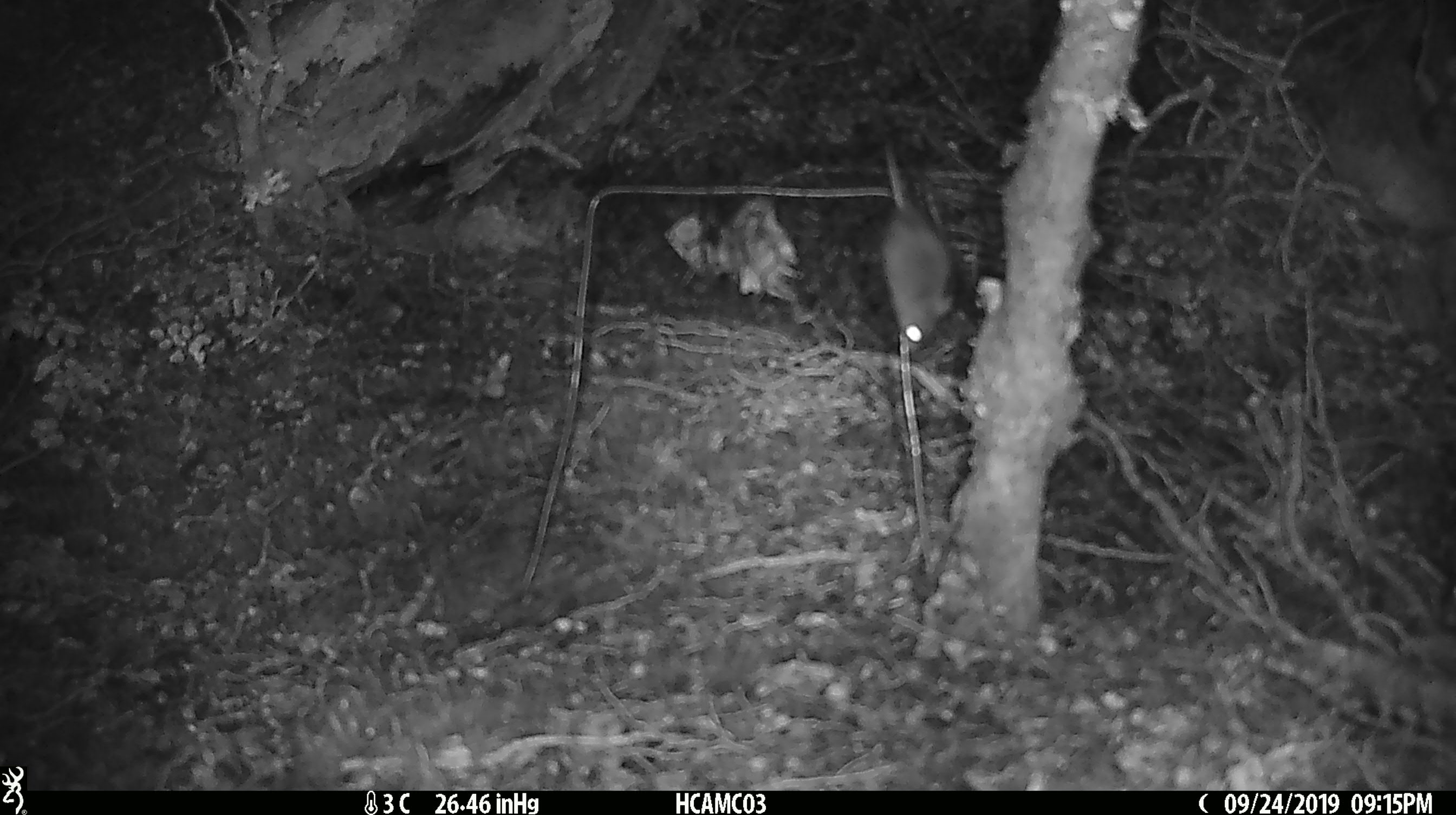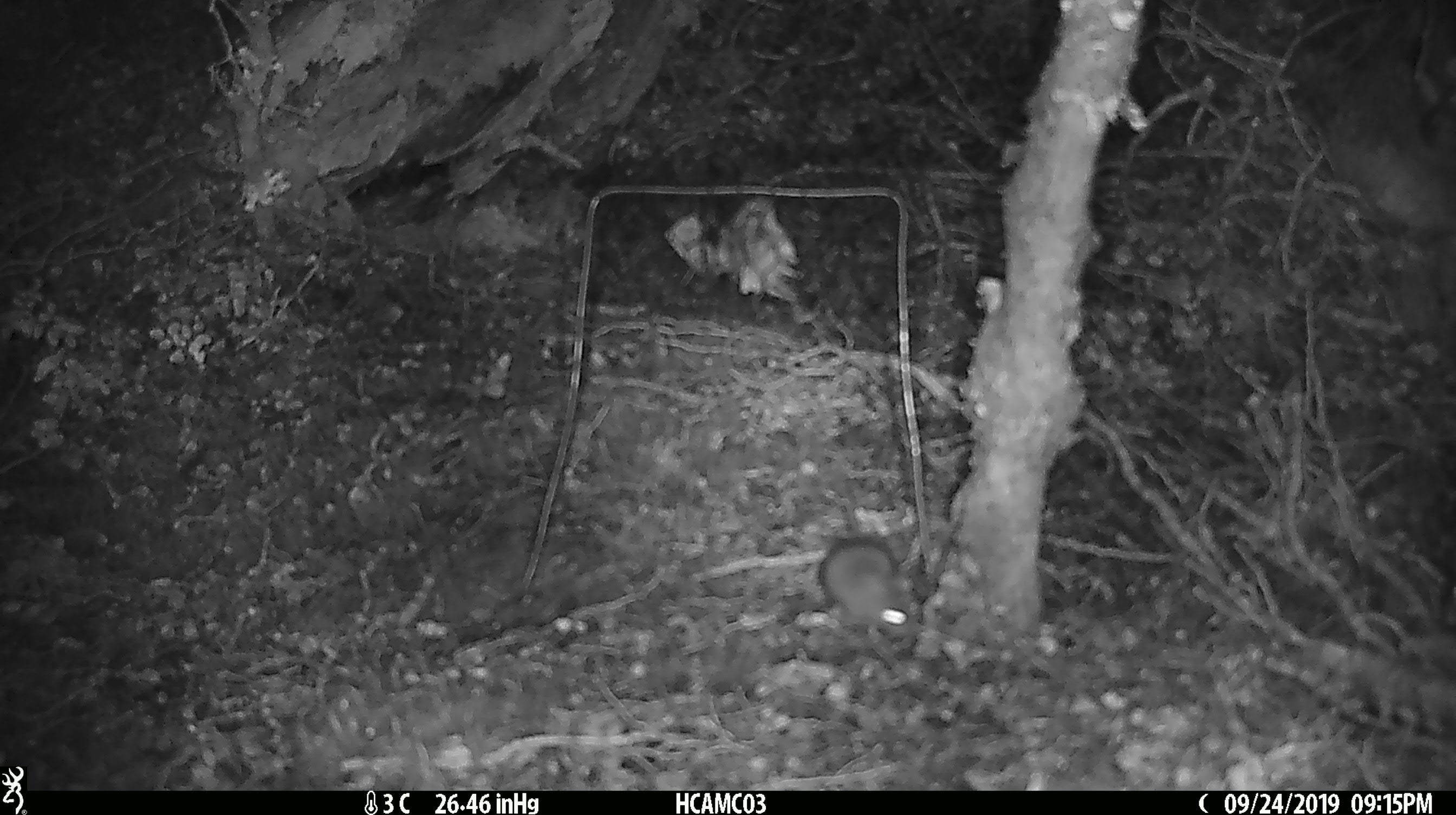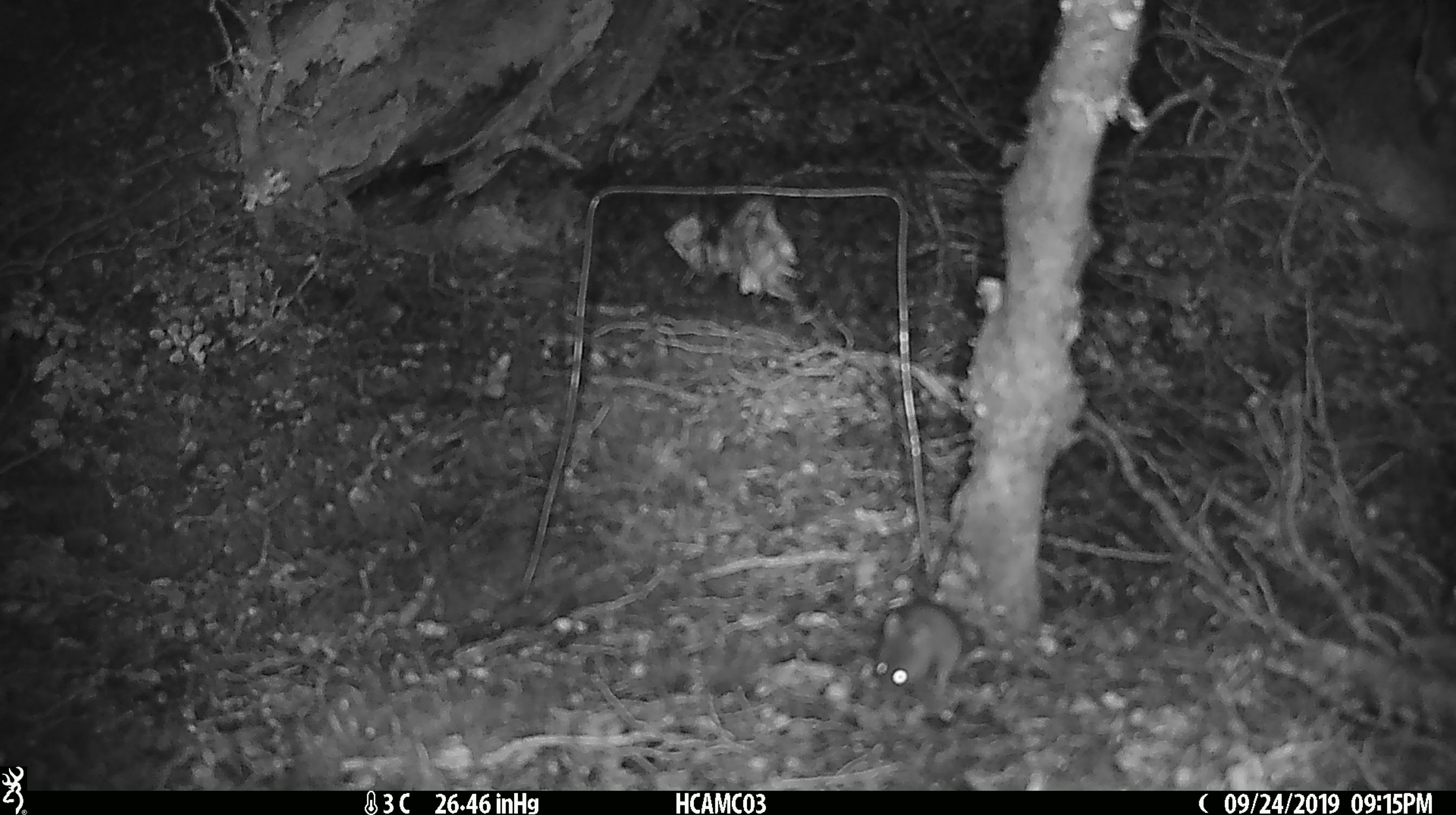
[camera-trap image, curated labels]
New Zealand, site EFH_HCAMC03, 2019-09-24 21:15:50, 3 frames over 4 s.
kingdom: Animalia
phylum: Chordata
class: Mammalia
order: Rodentia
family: Muridae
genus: Mus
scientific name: Mus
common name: mouse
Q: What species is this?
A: Mouse (Mus).